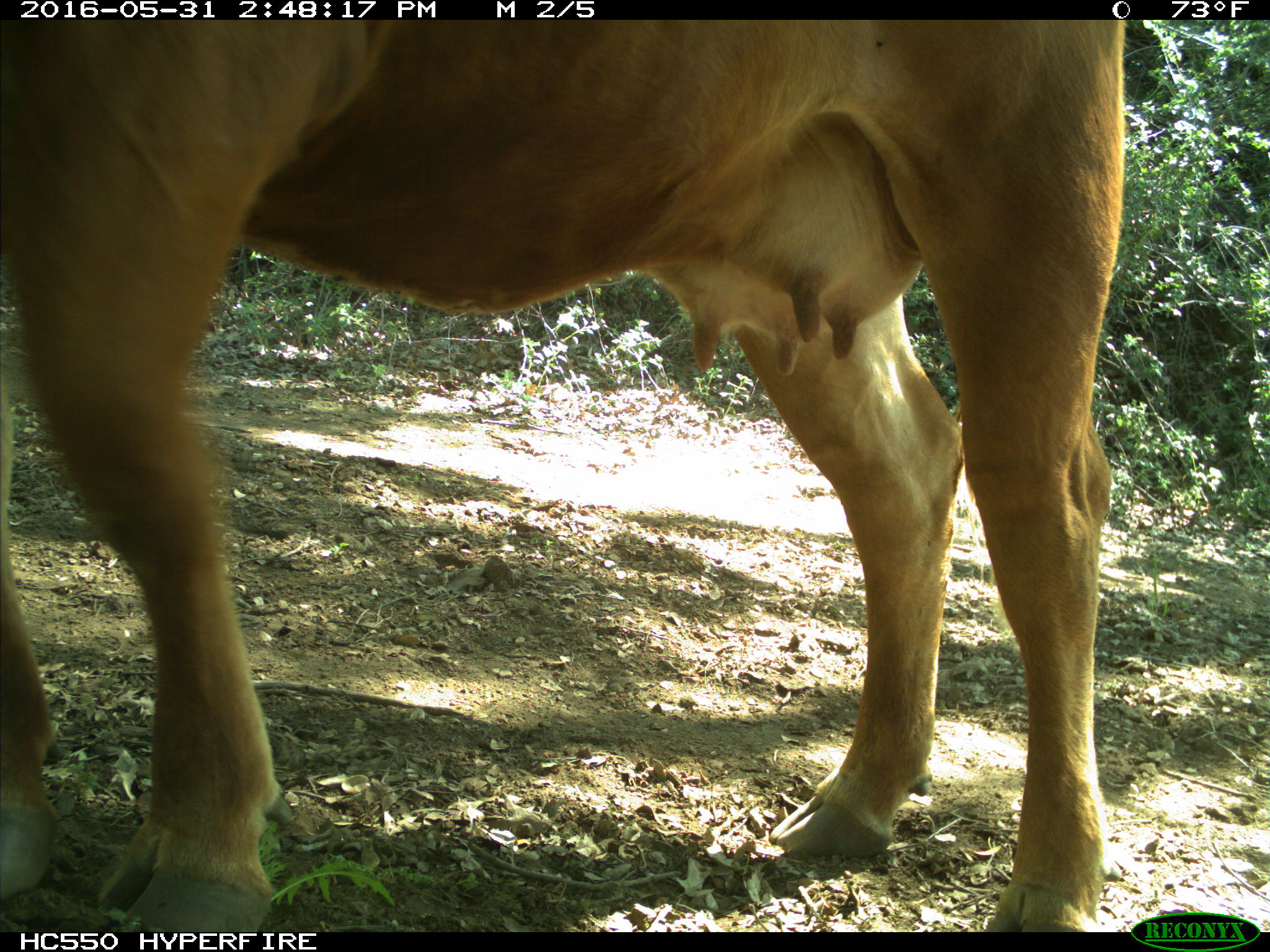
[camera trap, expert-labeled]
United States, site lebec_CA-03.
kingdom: Animalia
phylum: Chordata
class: Mammalia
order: Artiodactyla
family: Bovidae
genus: Bos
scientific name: Bos taurus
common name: domestic cow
Bos taurus (domestic cow).